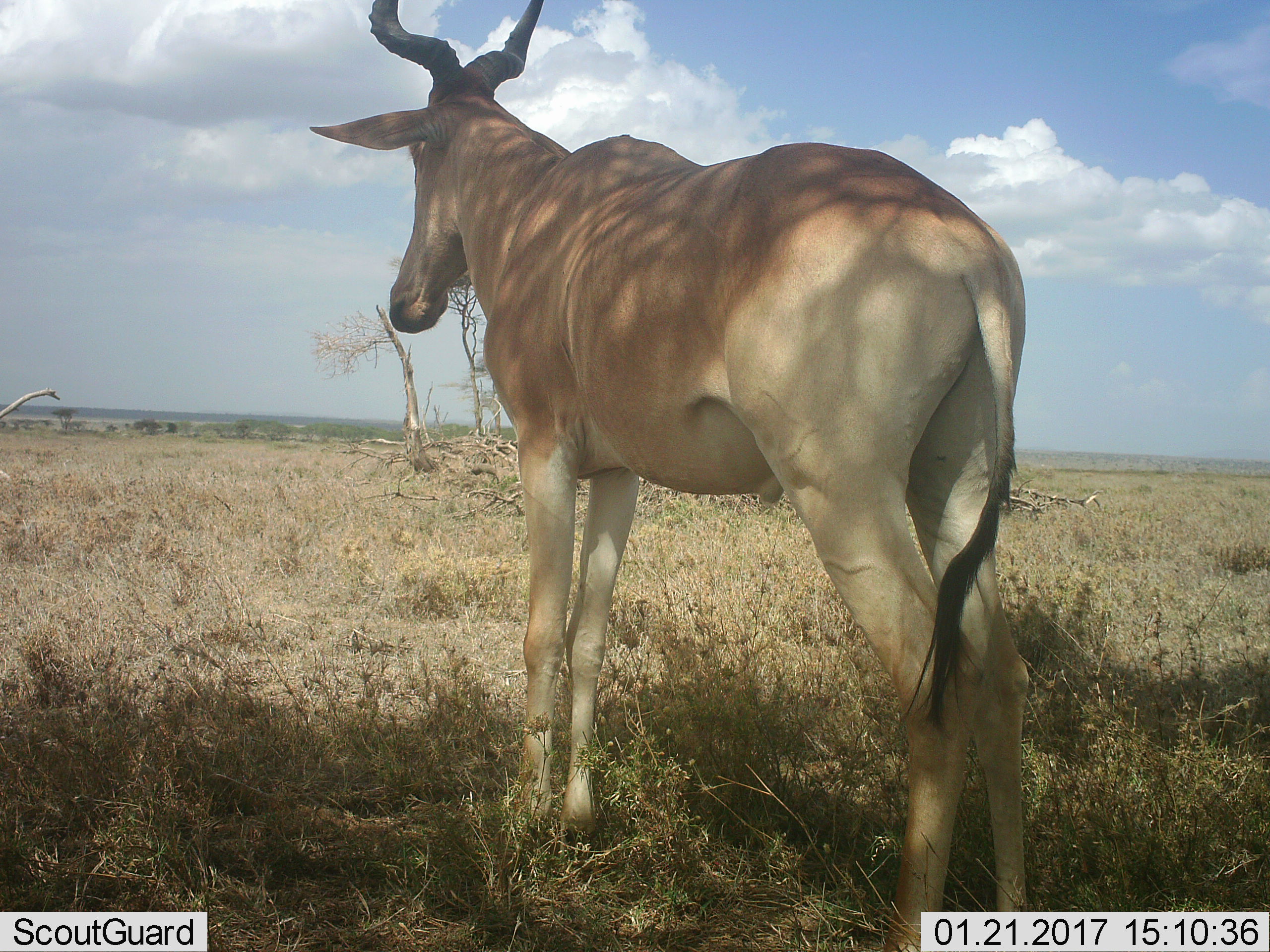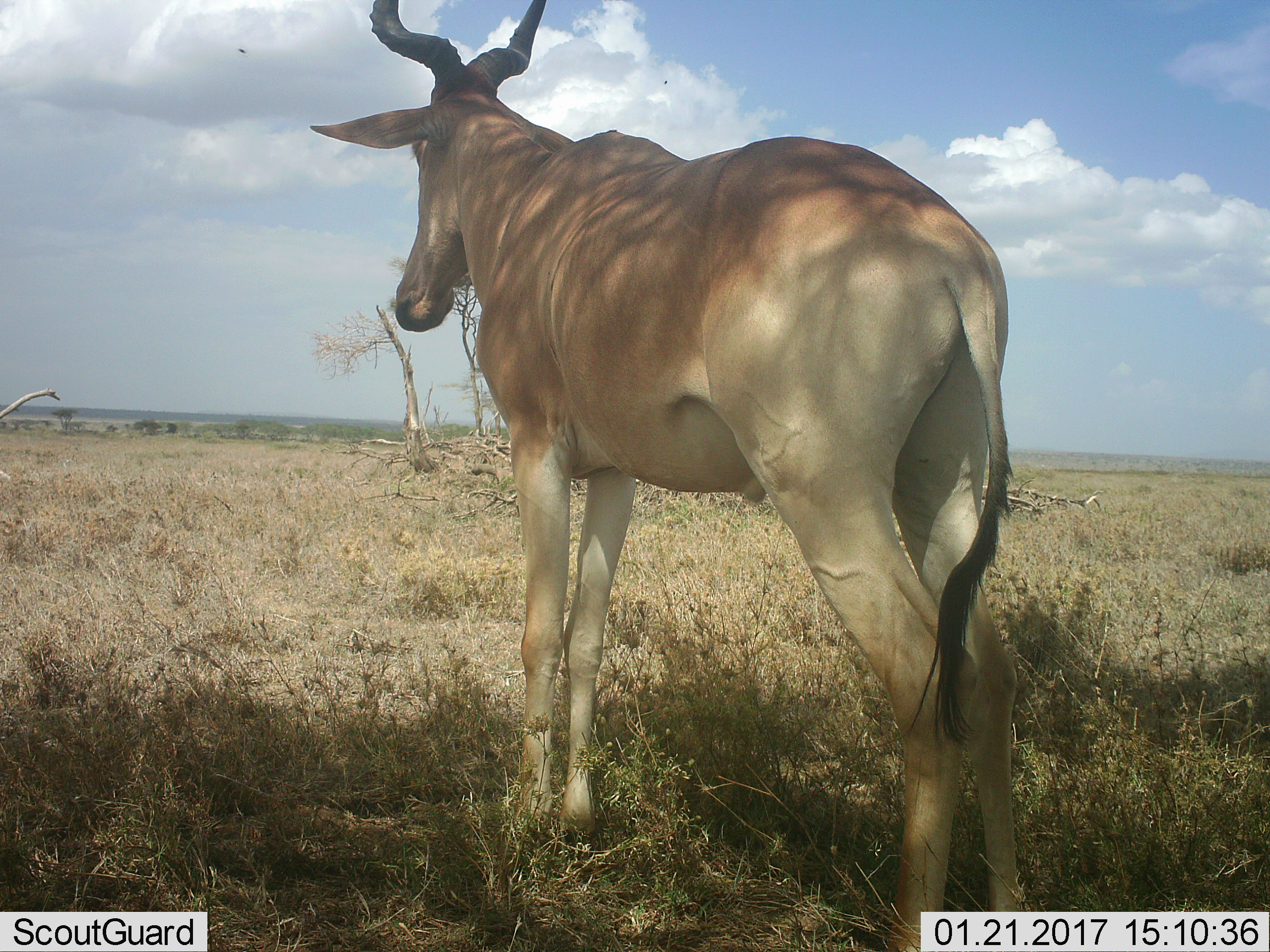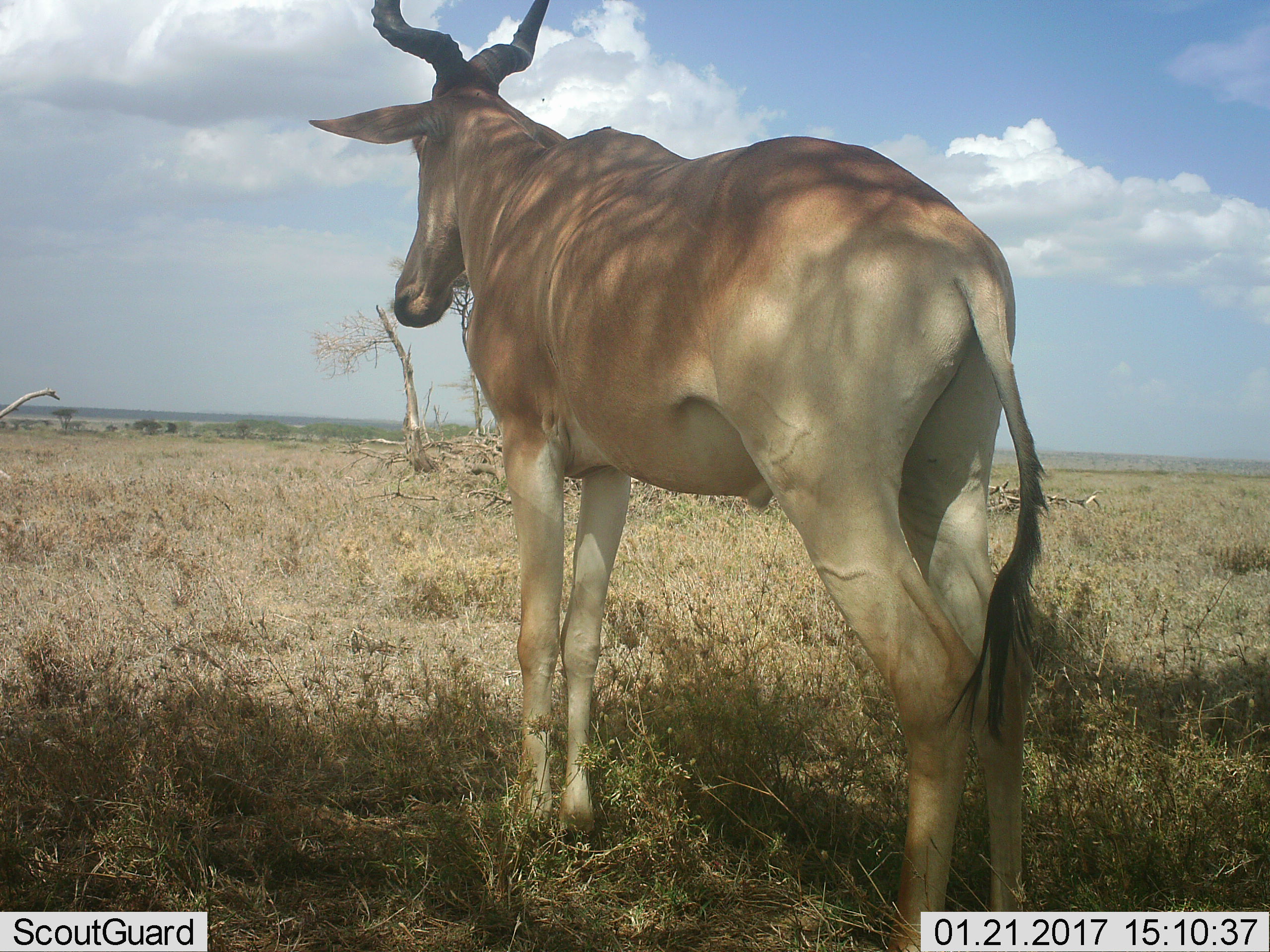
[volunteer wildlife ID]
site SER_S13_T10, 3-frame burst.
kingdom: Animalia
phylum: Chordata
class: Mammalia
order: Artiodactyla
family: Bovidae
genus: Alcelaphus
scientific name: Alcelaphus buselaphus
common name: hartebeest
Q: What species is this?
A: Hartebeest (Alcelaphus buselaphus).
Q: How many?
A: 1.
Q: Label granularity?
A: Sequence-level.